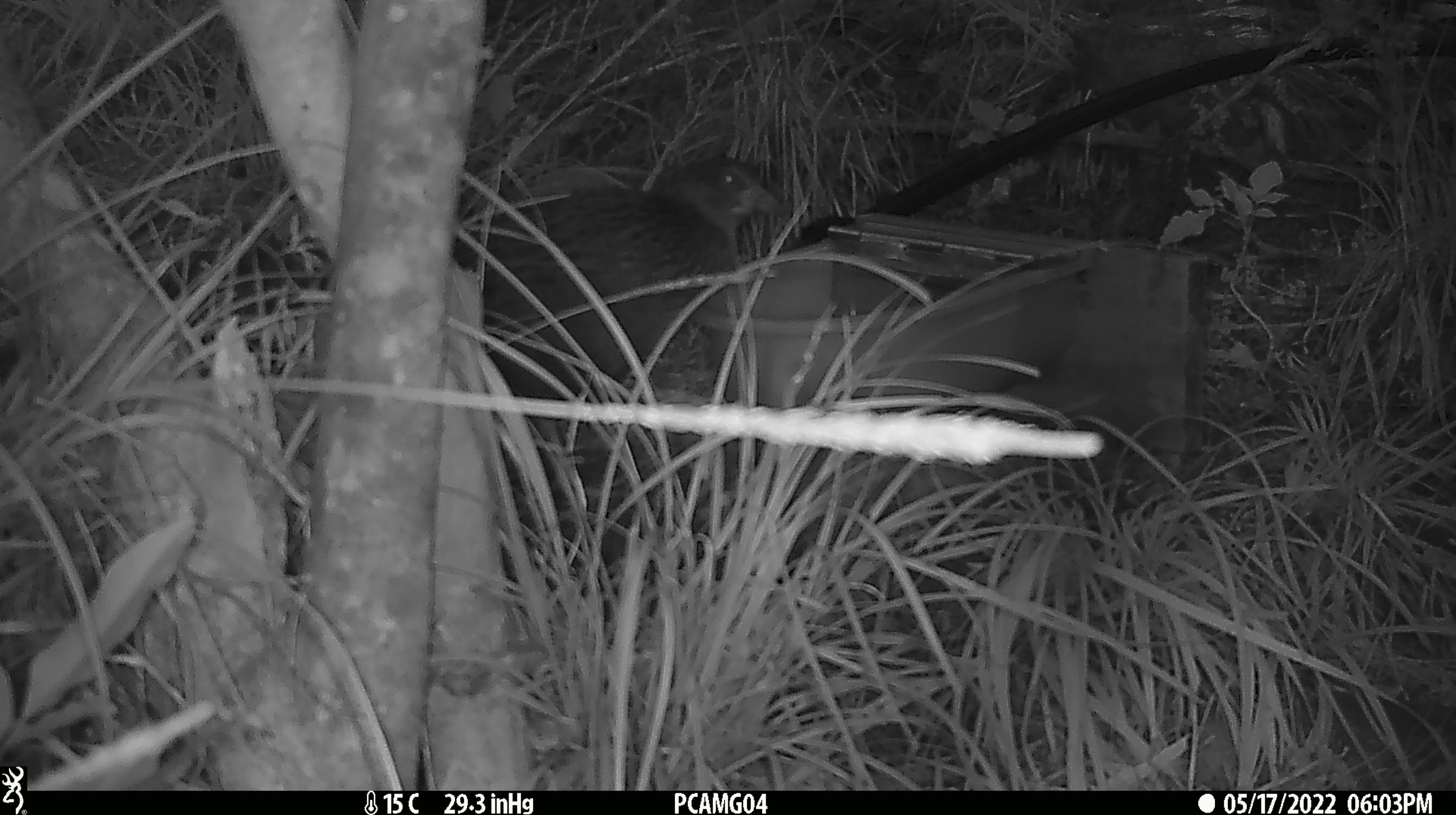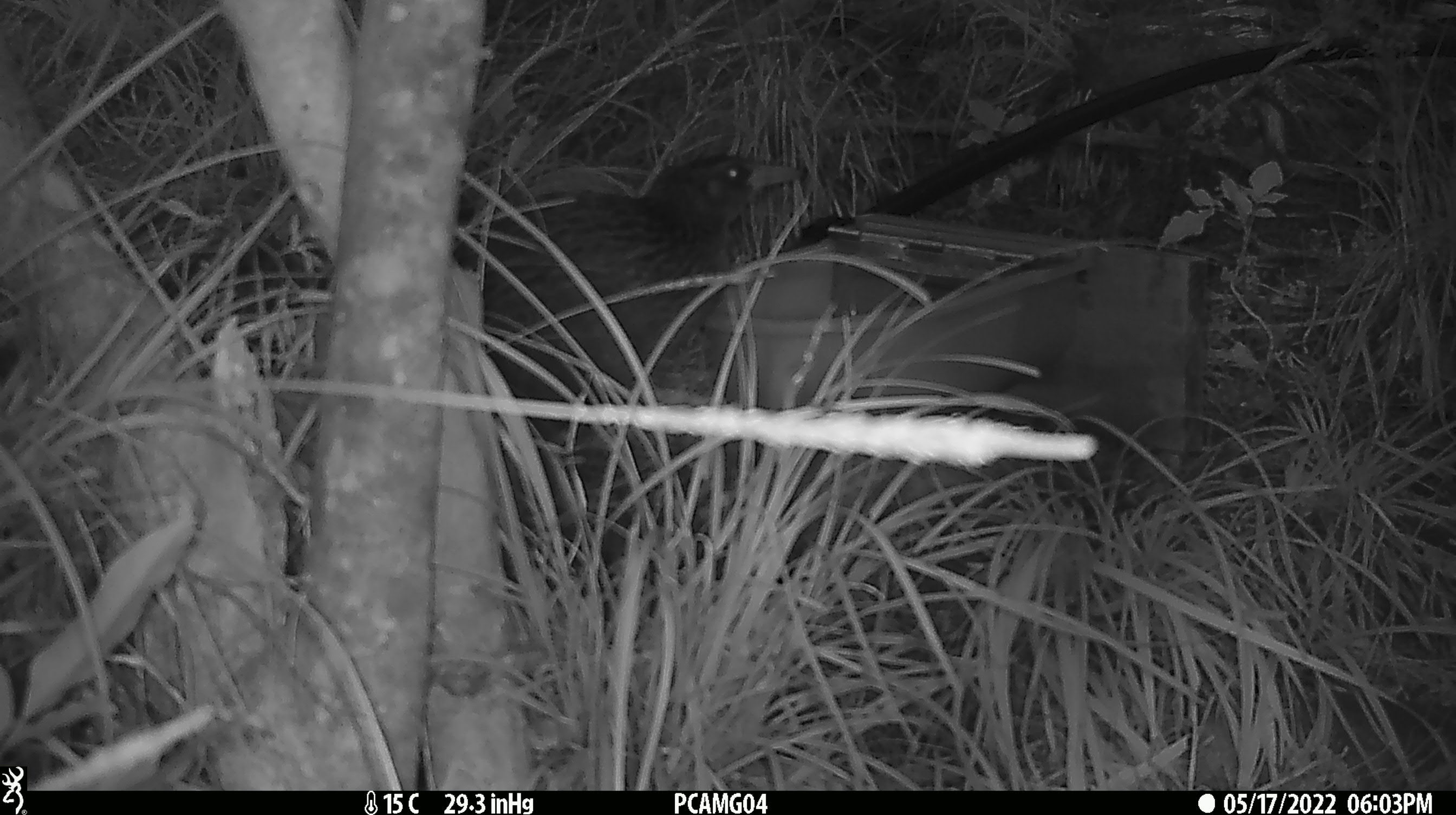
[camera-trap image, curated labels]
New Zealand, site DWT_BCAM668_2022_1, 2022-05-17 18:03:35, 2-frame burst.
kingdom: Animalia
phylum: Chordata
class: Aves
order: Gruiformes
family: Rallidae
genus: Gallirallus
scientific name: Gallirallus australis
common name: weka